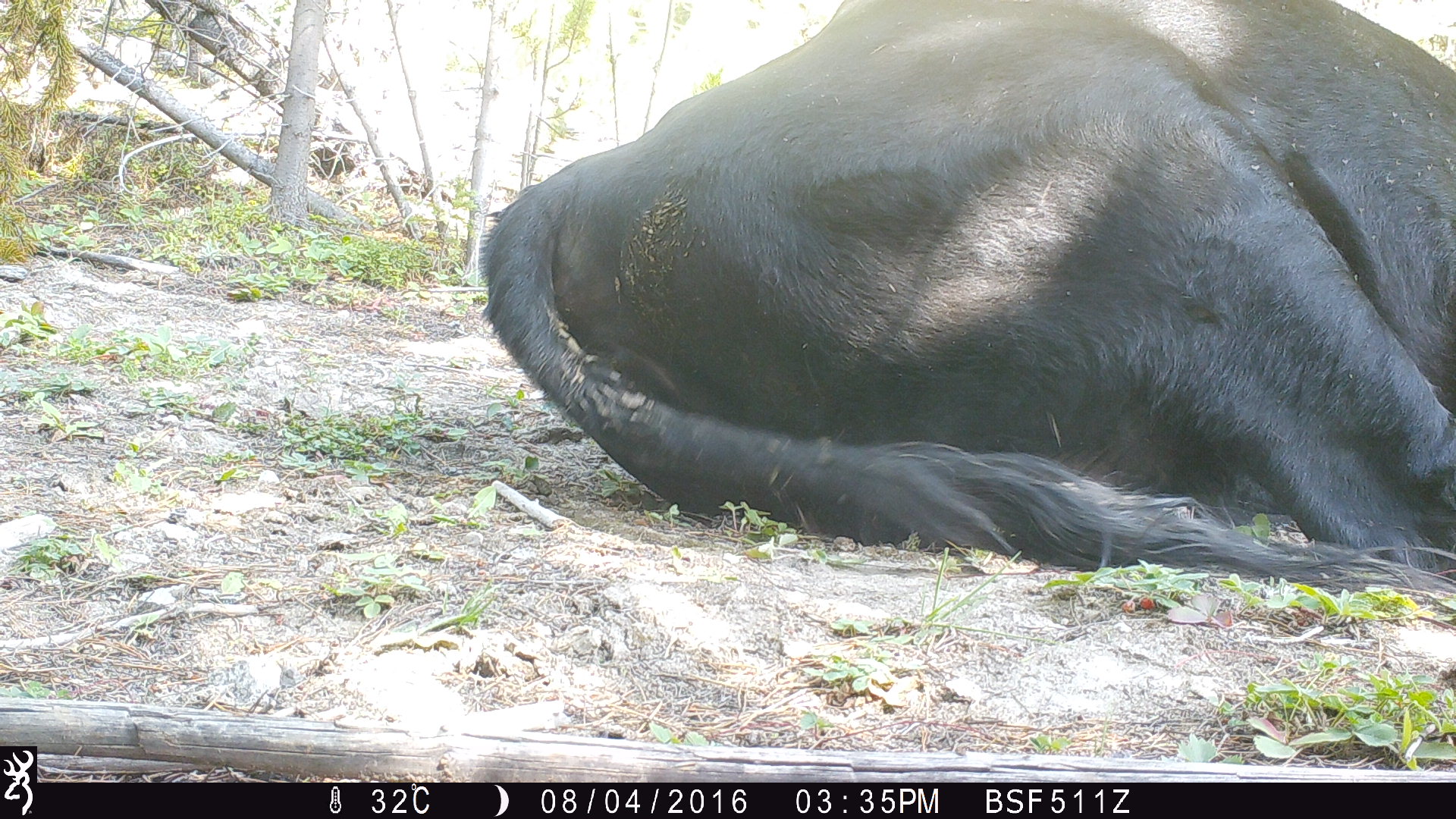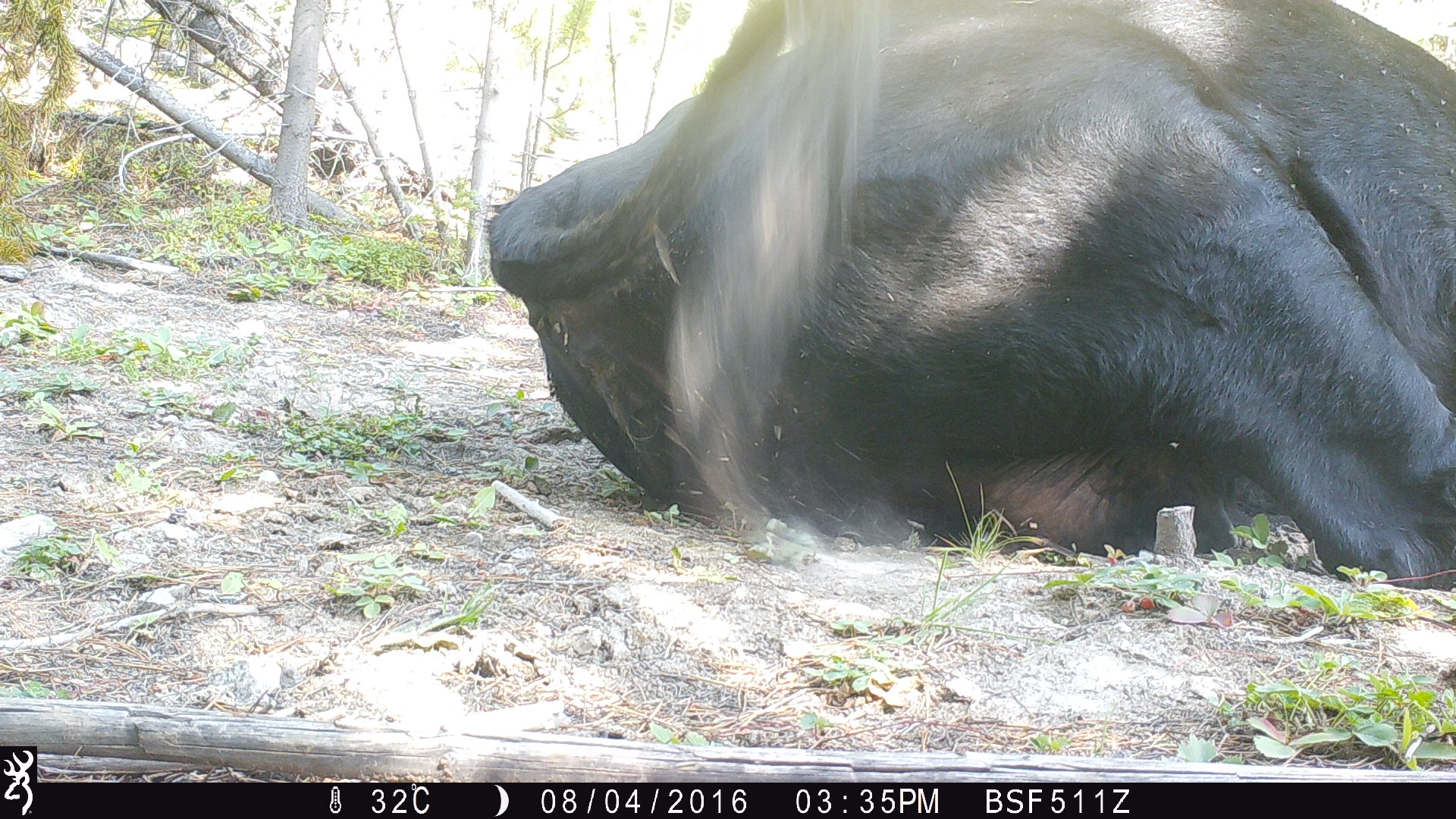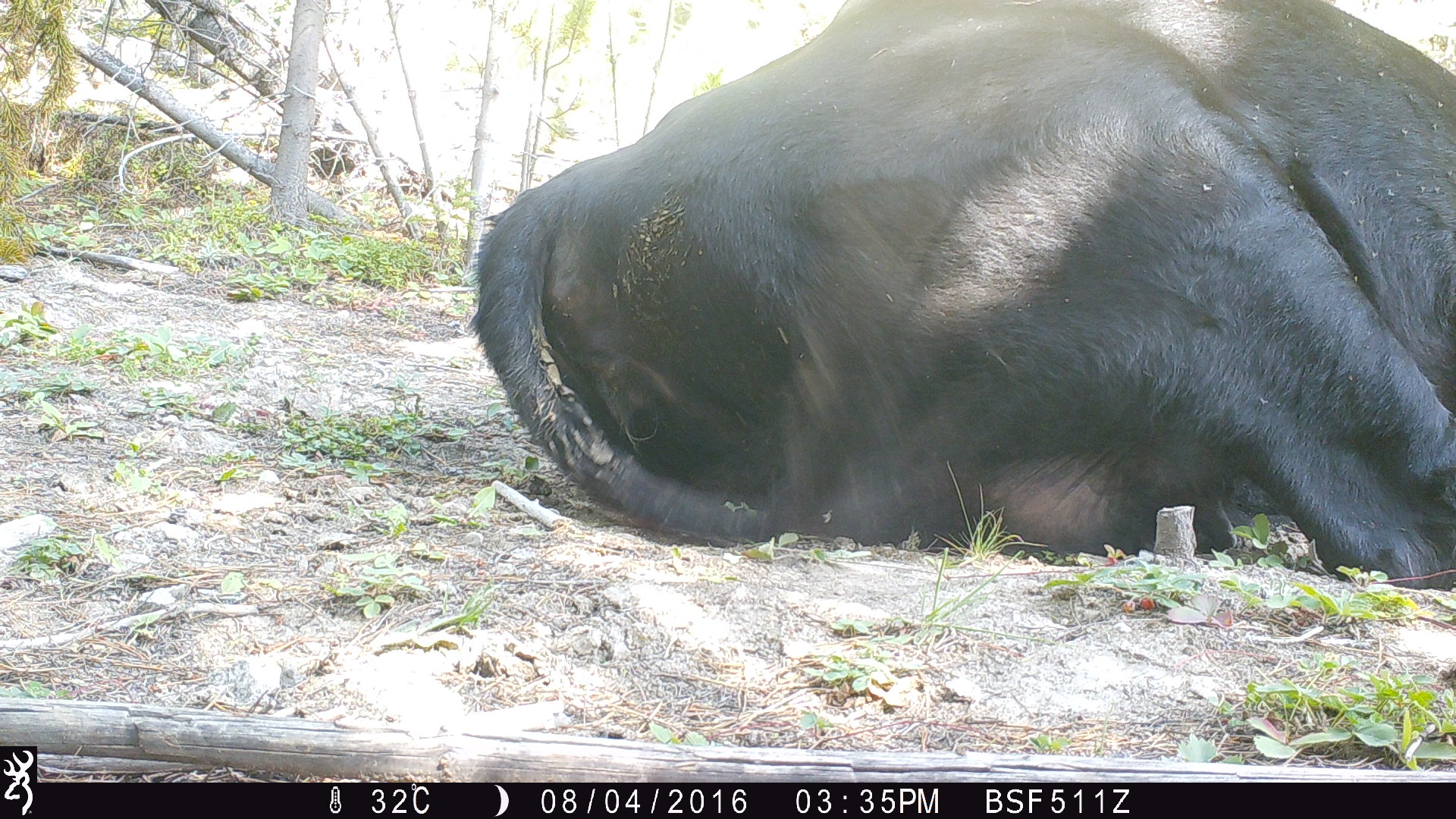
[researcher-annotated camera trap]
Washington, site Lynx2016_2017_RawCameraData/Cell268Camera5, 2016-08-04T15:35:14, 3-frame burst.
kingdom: Animalia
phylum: Chordata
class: Mammalia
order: Artiodactyla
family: Bovidae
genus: Bos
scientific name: Bos taurus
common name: domestic cattle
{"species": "domestic cattle (Bos taurus)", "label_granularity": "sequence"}